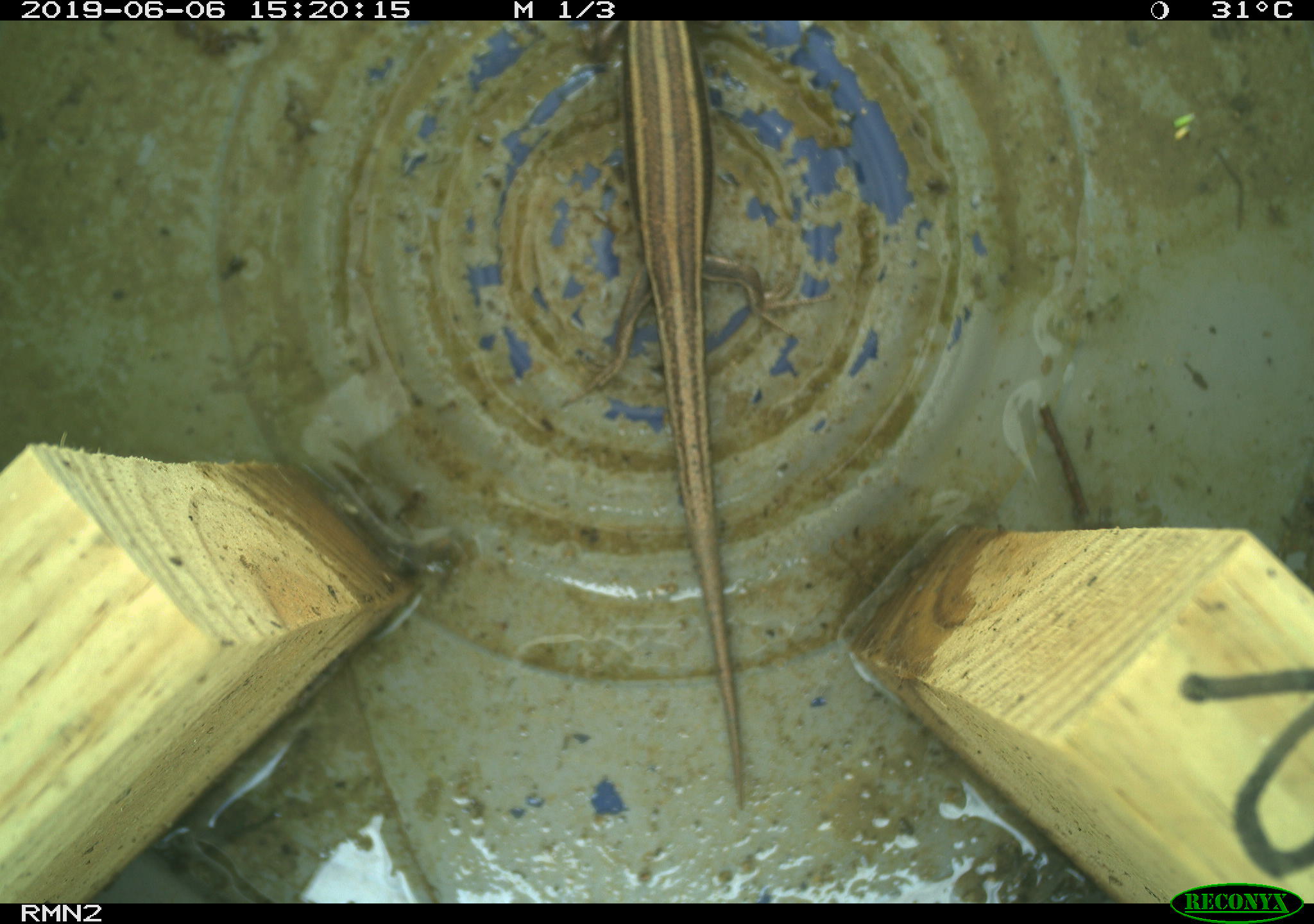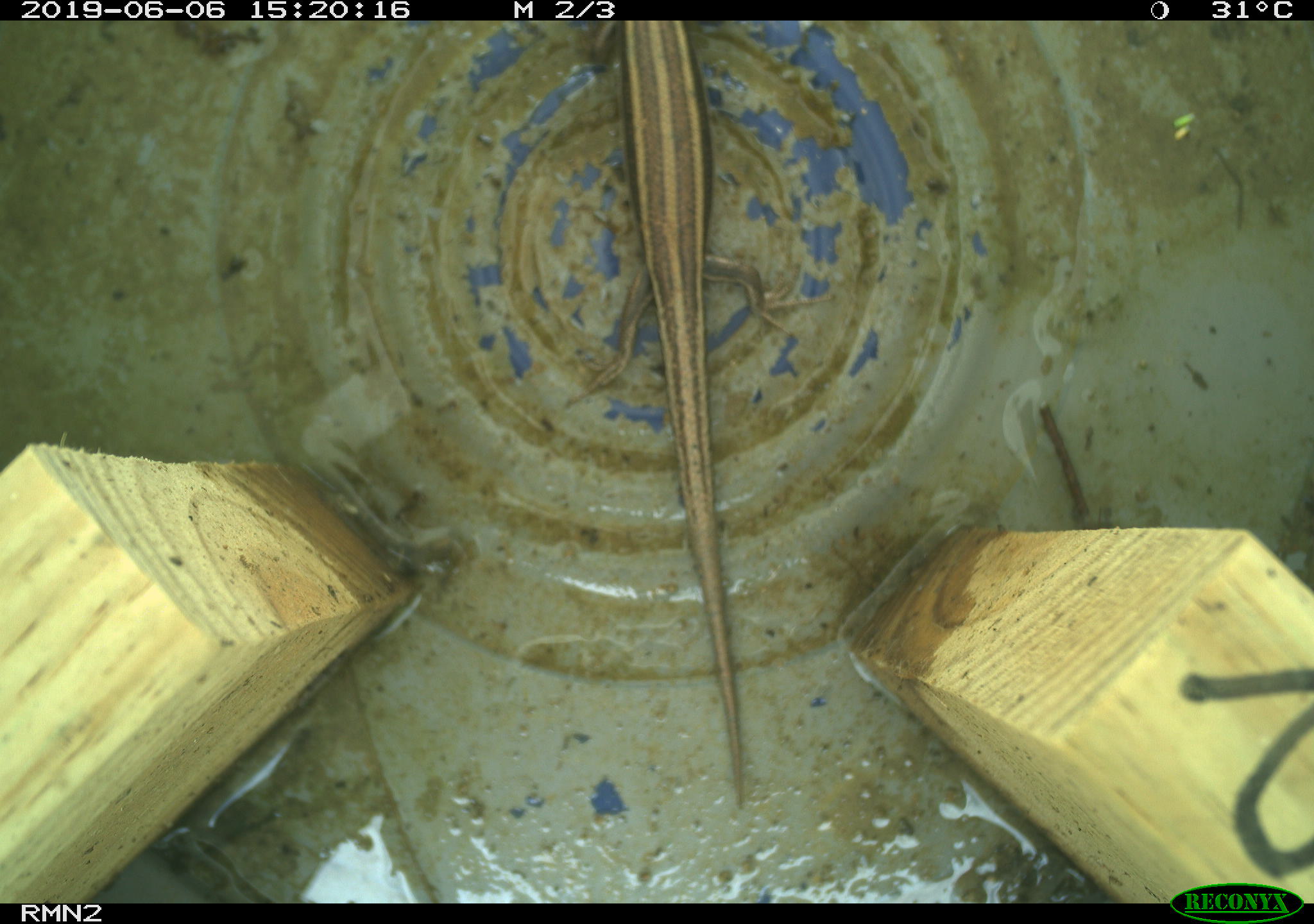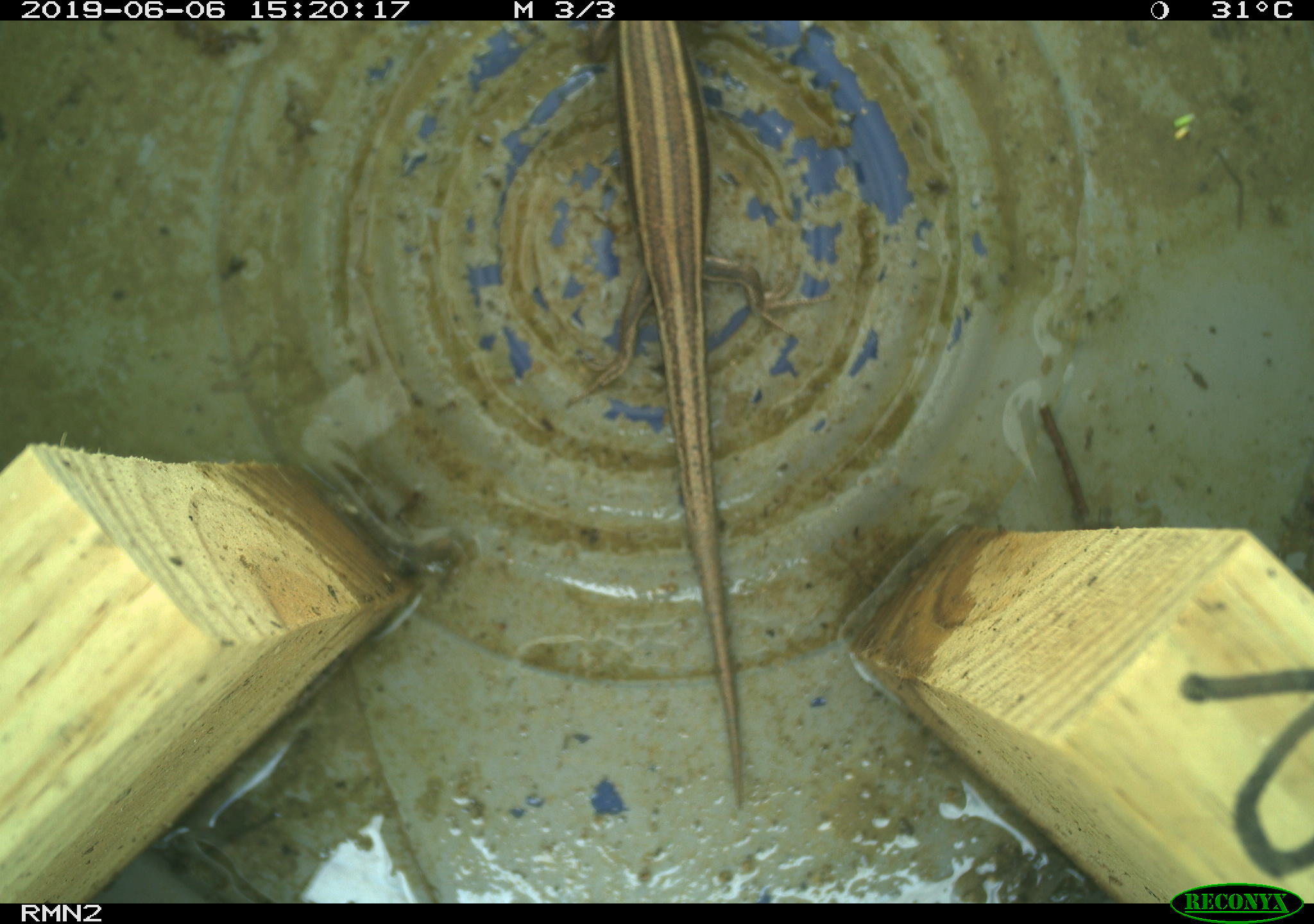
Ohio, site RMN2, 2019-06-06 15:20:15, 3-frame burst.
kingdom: Animalia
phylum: Chordata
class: Reptilia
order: Squamata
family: Scincidae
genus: Plestiodon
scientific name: Plestiodon fasciatus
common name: common five-lined skink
Common five-lined skink (Plestiodon fasciatus).